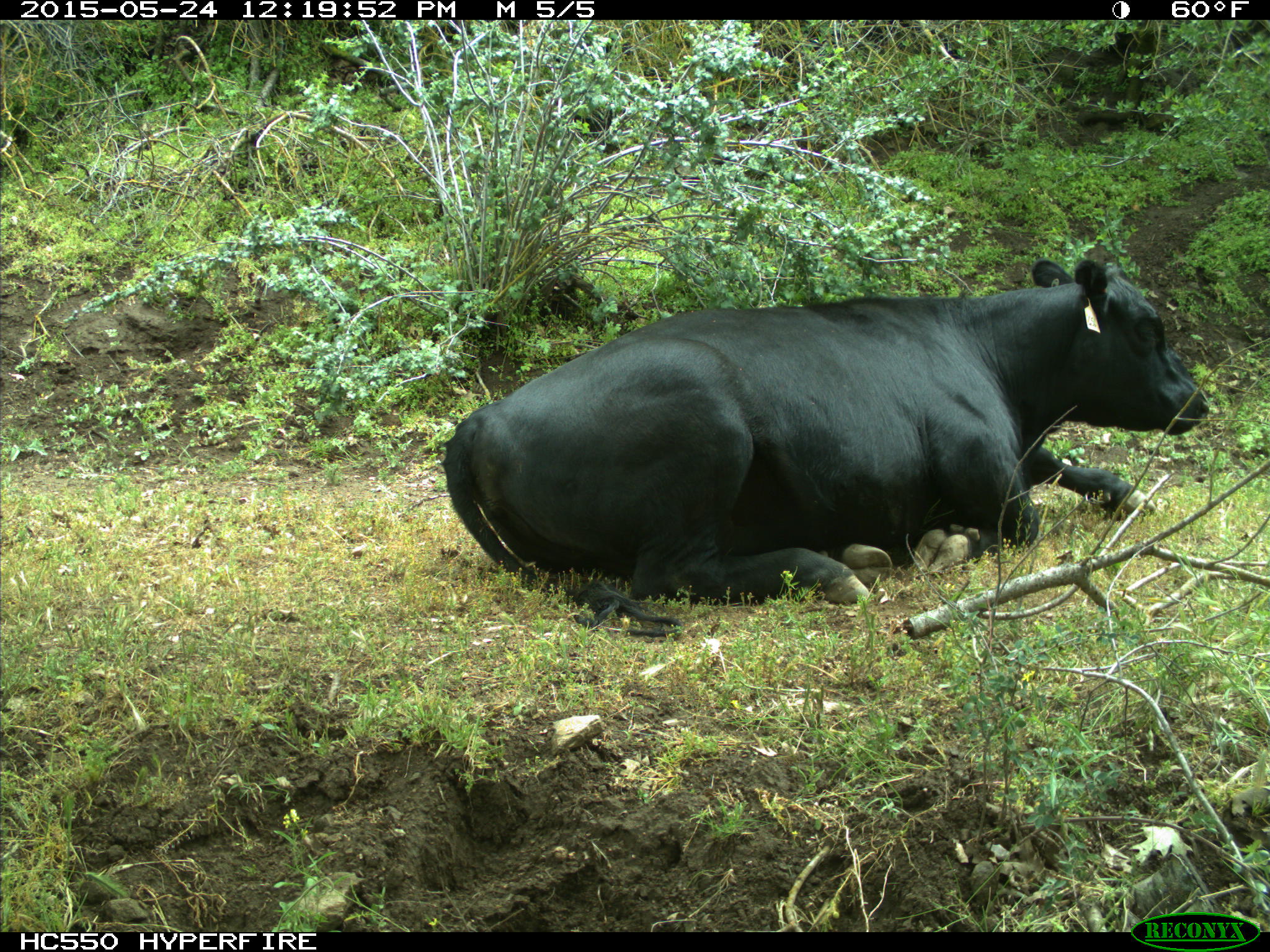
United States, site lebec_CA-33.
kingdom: Animalia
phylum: Chordata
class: Mammalia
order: Artiodactyla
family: Bovidae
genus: Bos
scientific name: Bos taurus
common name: domestic cow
Bos taurus (domestic cow).